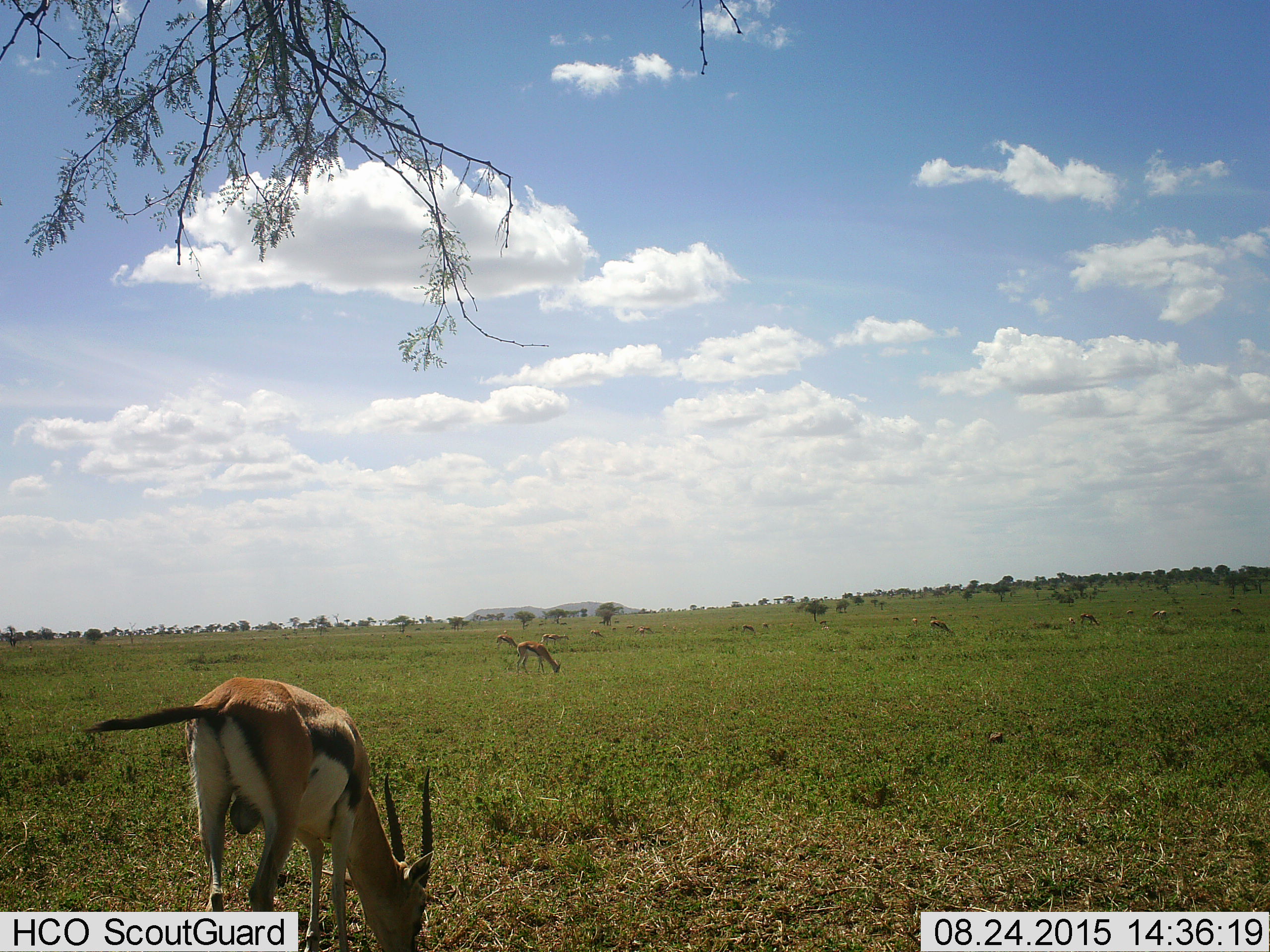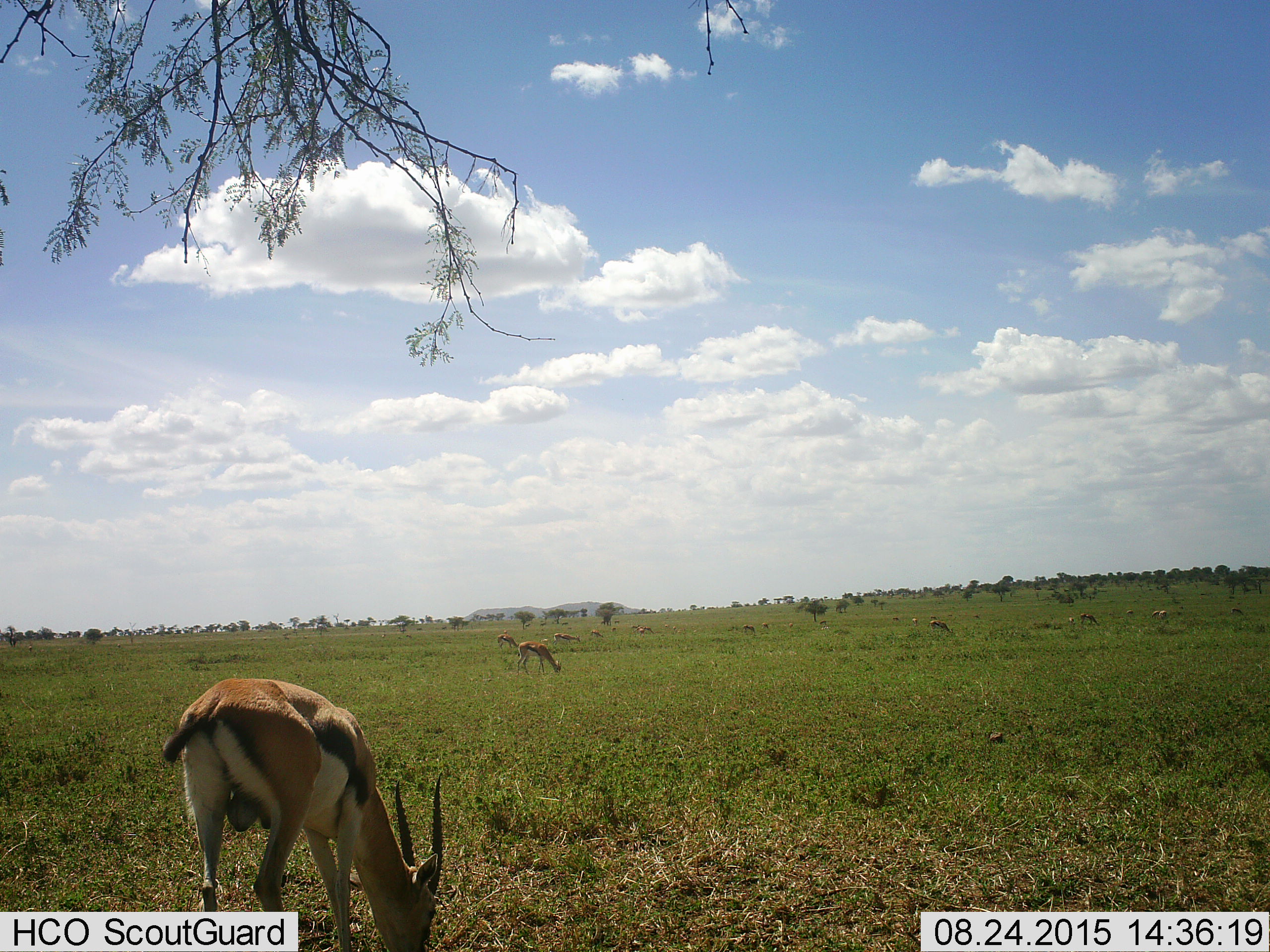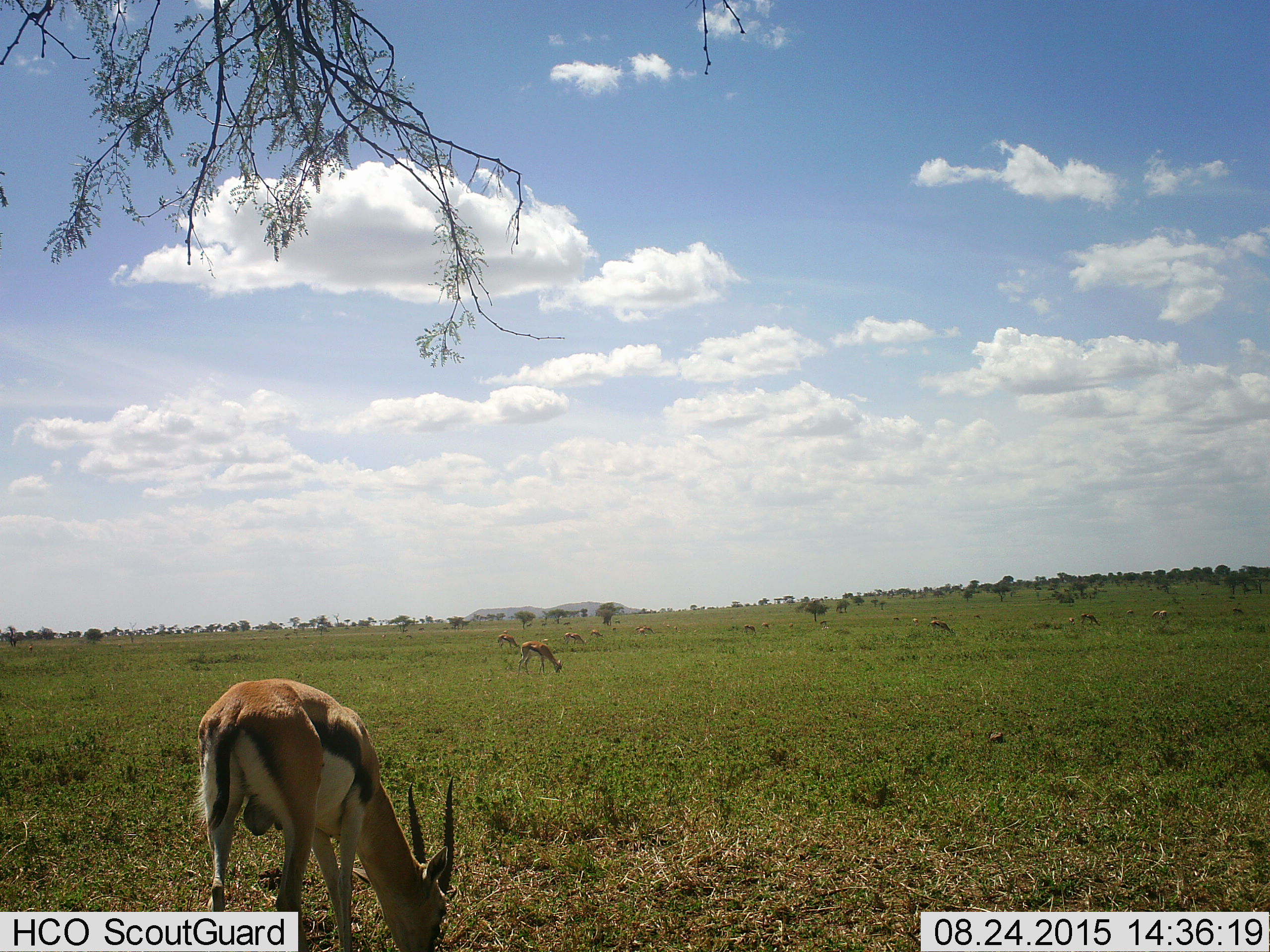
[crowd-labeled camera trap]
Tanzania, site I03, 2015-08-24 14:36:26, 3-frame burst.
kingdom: Animalia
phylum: Chordata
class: Mammalia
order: Artiodactyla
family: Bovidae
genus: Eudorcas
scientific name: Eudorcas thomsonii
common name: thomson's gazelle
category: gazellethomsons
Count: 11-50.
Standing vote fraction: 25%.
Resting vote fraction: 0%.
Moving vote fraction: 12%.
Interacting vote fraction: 0%.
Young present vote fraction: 0%.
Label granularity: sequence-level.